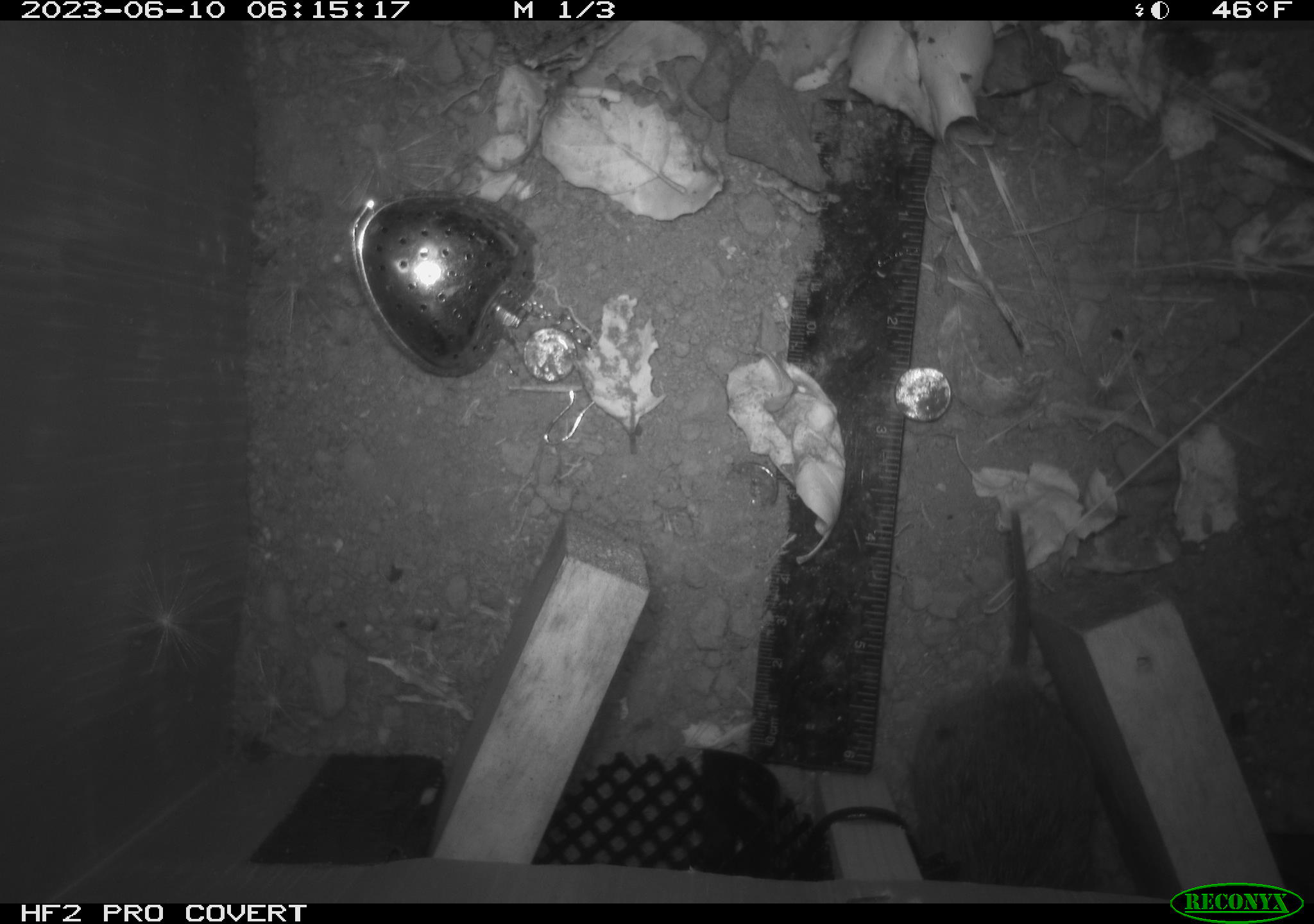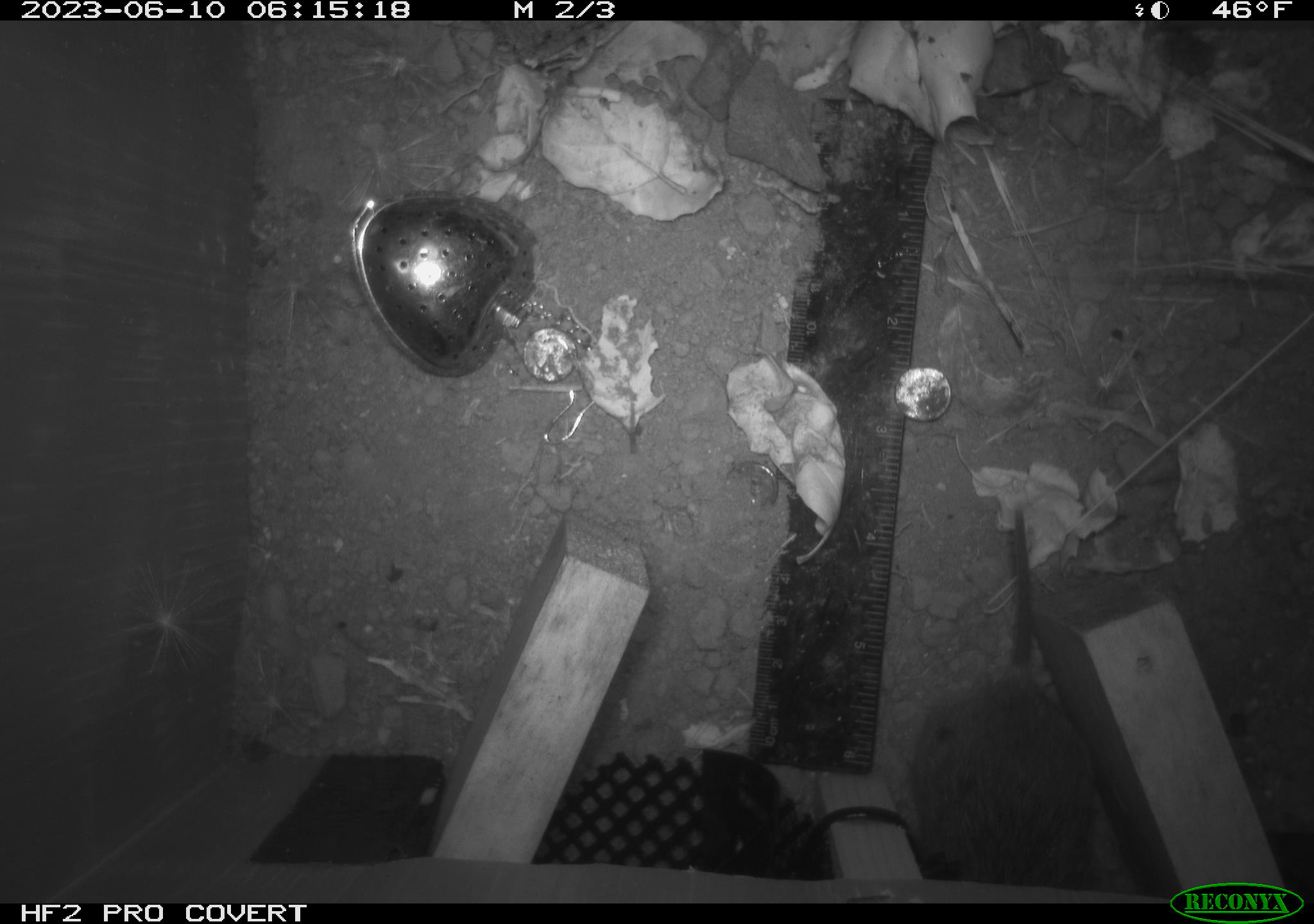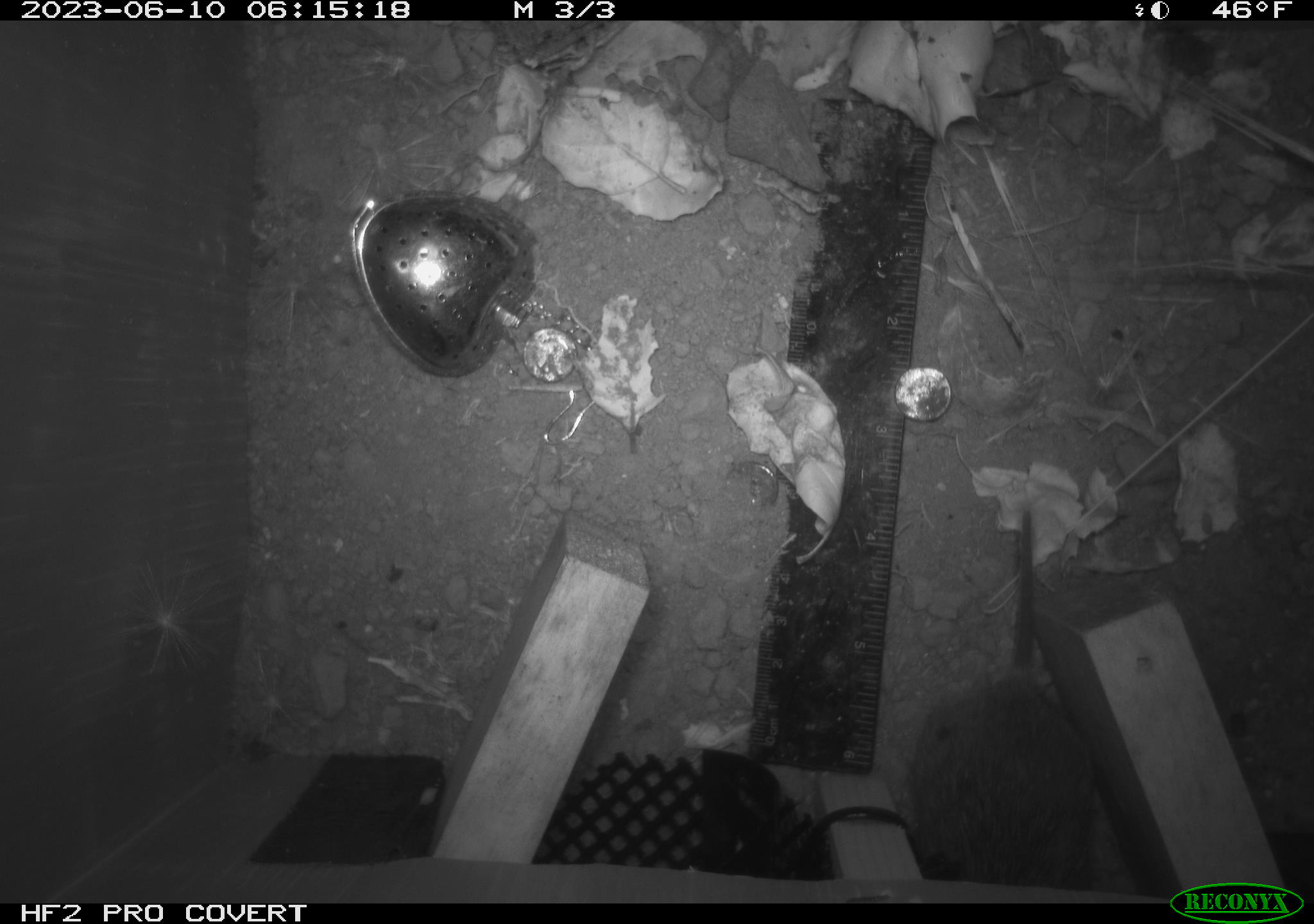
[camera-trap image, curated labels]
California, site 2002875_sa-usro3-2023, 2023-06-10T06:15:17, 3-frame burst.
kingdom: Animalia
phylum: Chordata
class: Mammalia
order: Rodentia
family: Cricetidae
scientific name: Arvicolinae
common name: voles, lemmings, and muskrats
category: arvicolinae subfamily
Arvicolinae subfamily (voles, lemmings, and muskrats) (Arvicolinae).